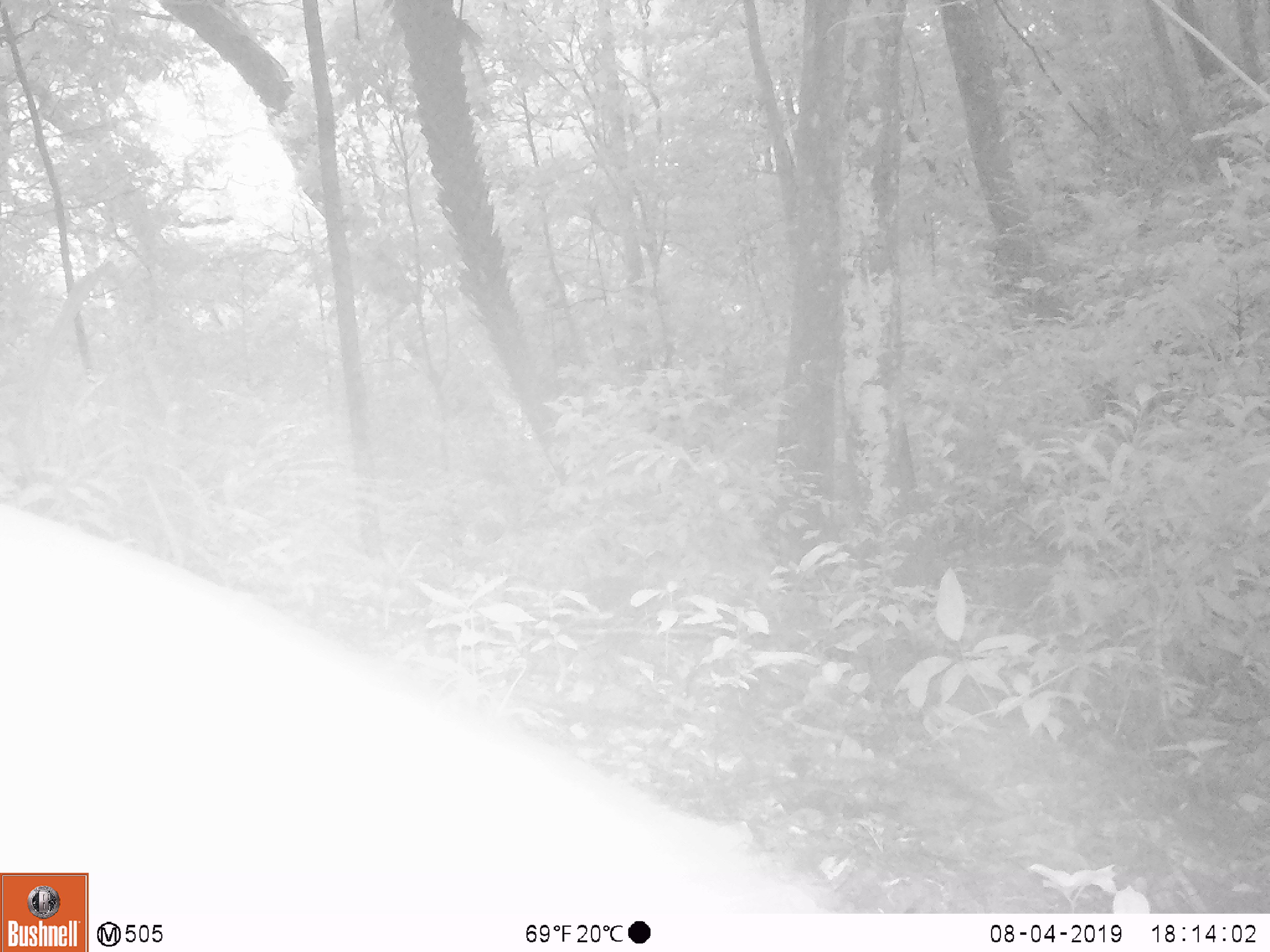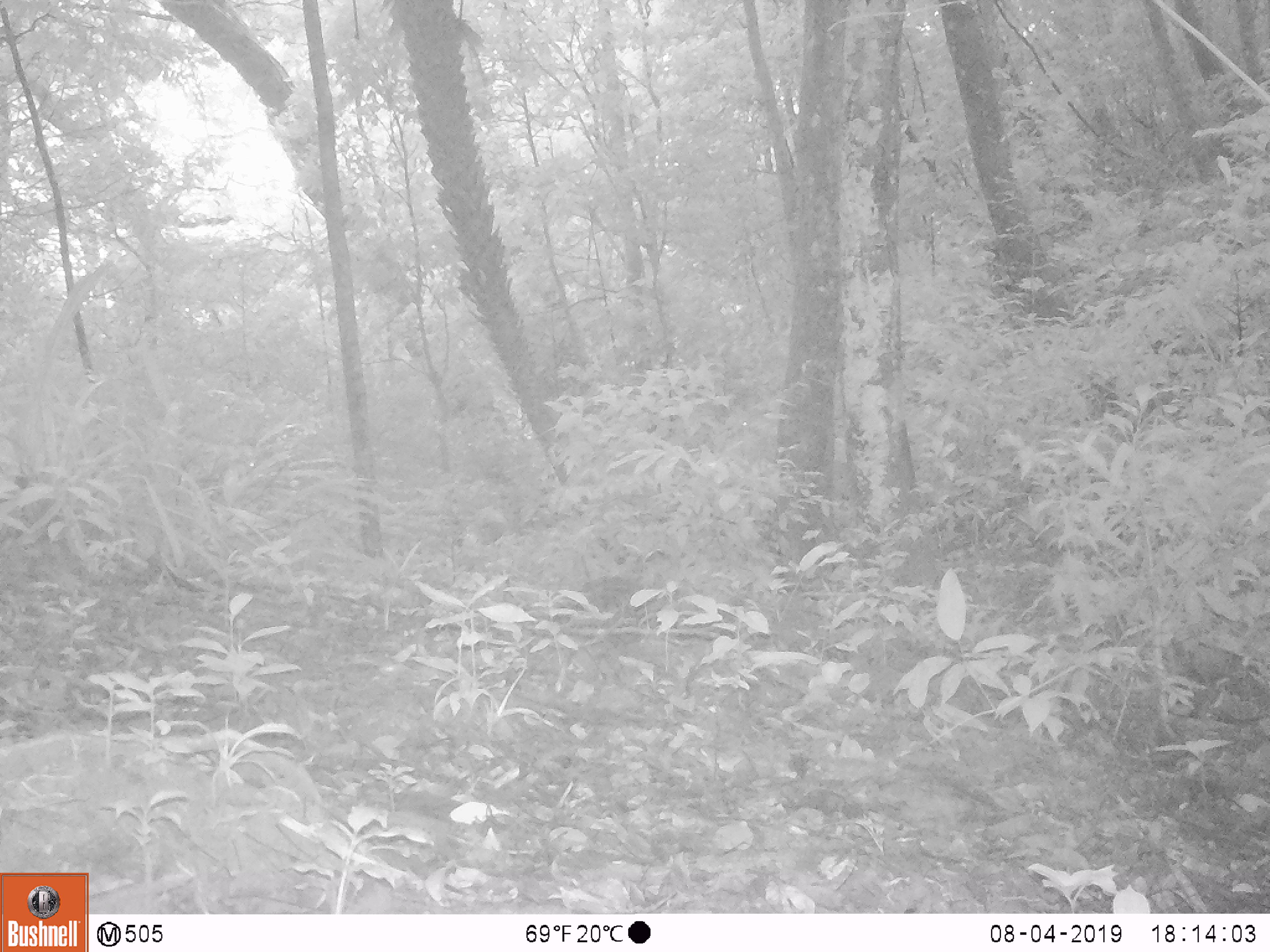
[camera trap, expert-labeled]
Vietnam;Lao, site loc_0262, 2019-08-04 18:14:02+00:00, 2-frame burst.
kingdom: Animalia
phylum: Chordata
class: Mammalia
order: Artiodactyla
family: Cervidae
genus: Muntiacus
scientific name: Muntiacus vuquangensis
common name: large-antlered muntjac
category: large antlered muntjac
Large antlered muntjac (large-antlered muntjac) (Muntiacus vuquangensis). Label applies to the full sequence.